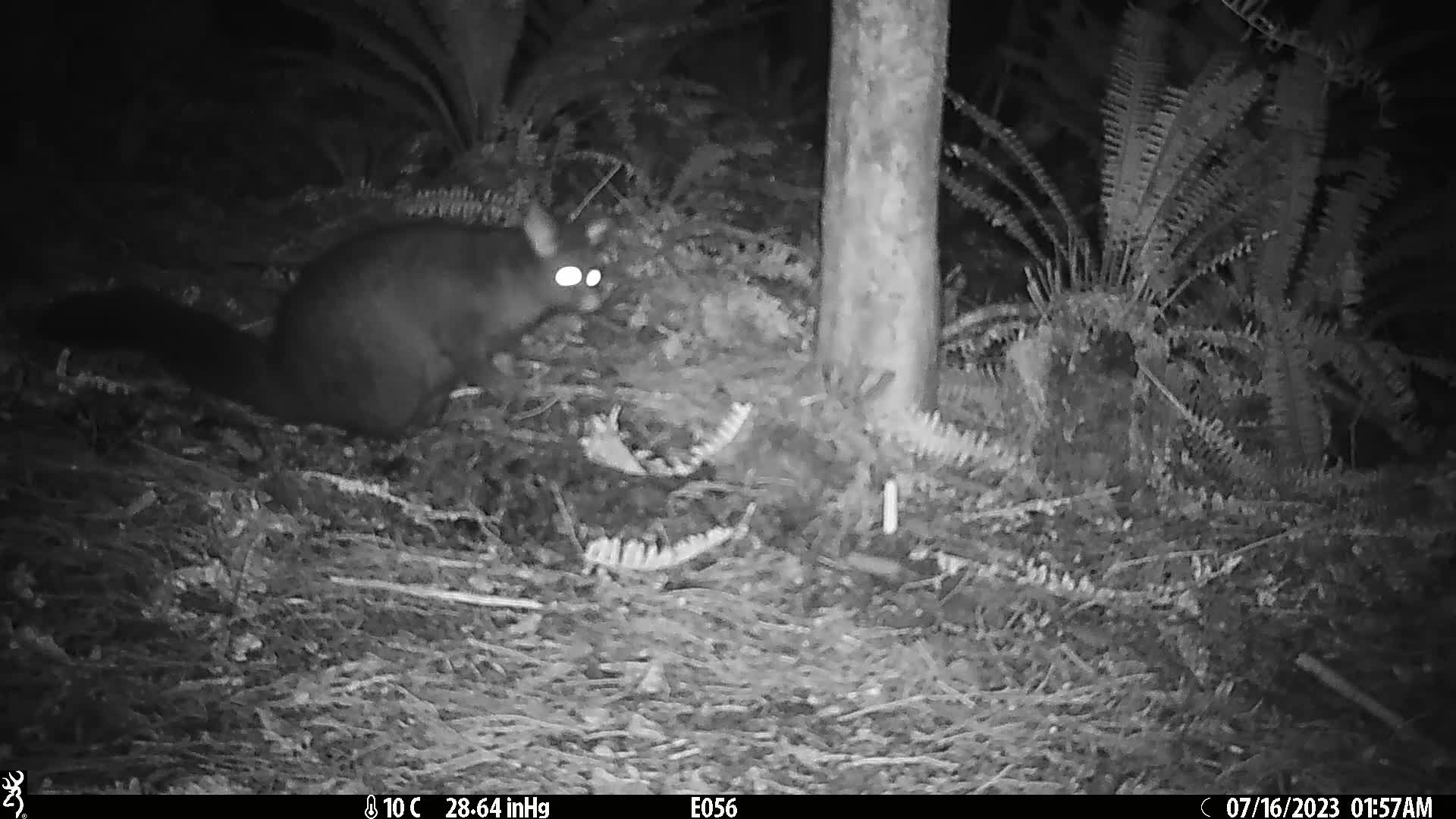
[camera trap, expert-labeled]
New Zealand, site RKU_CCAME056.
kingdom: Animalia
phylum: Chordata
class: Mammalia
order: Diprotodontia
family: Phalangeridae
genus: Trichosurus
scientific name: Trichosurus vulpecula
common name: common brushtail possum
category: possum